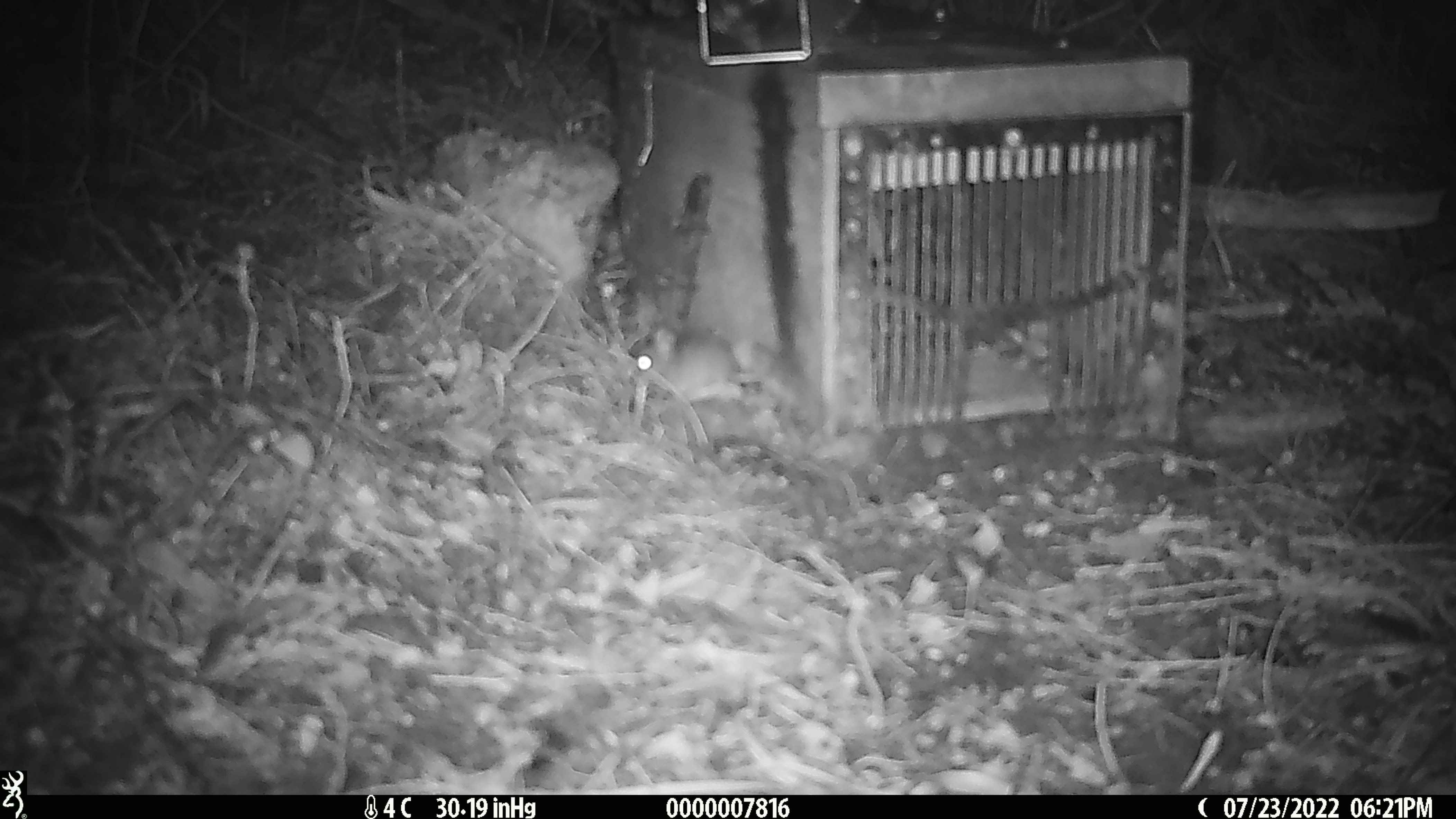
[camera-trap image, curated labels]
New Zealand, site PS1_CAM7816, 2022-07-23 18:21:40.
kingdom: Animalia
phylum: Chordata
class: Mammalia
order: Rodentia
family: Muridae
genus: Mus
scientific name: Mus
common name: mouse